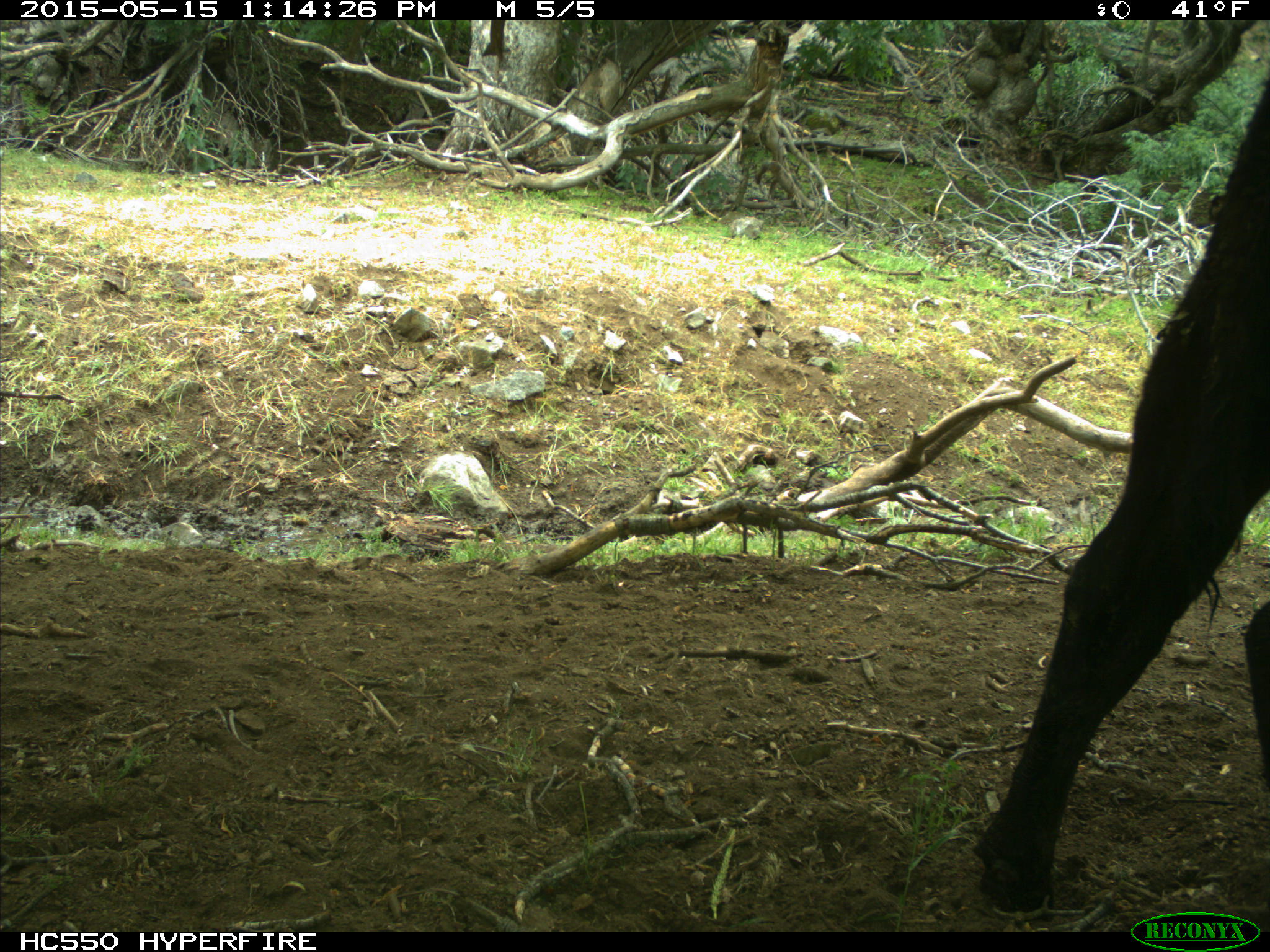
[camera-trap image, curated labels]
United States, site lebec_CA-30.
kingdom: Animalia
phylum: Chordata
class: Mammalia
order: Artiodactyla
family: Bovidae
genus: Bos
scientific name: Bos taurus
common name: domestic cow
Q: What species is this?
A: Bos taurus (domestic cow).